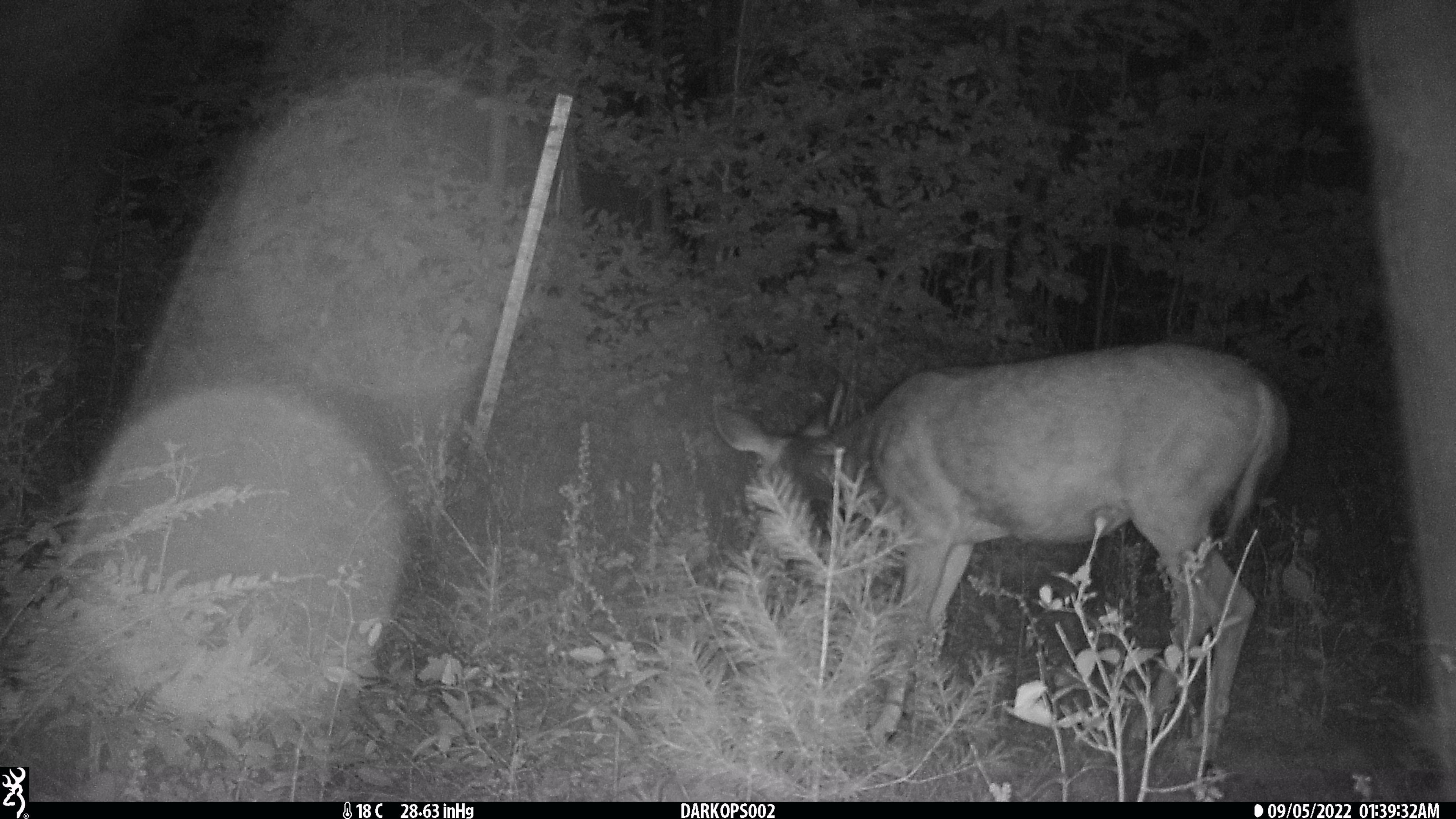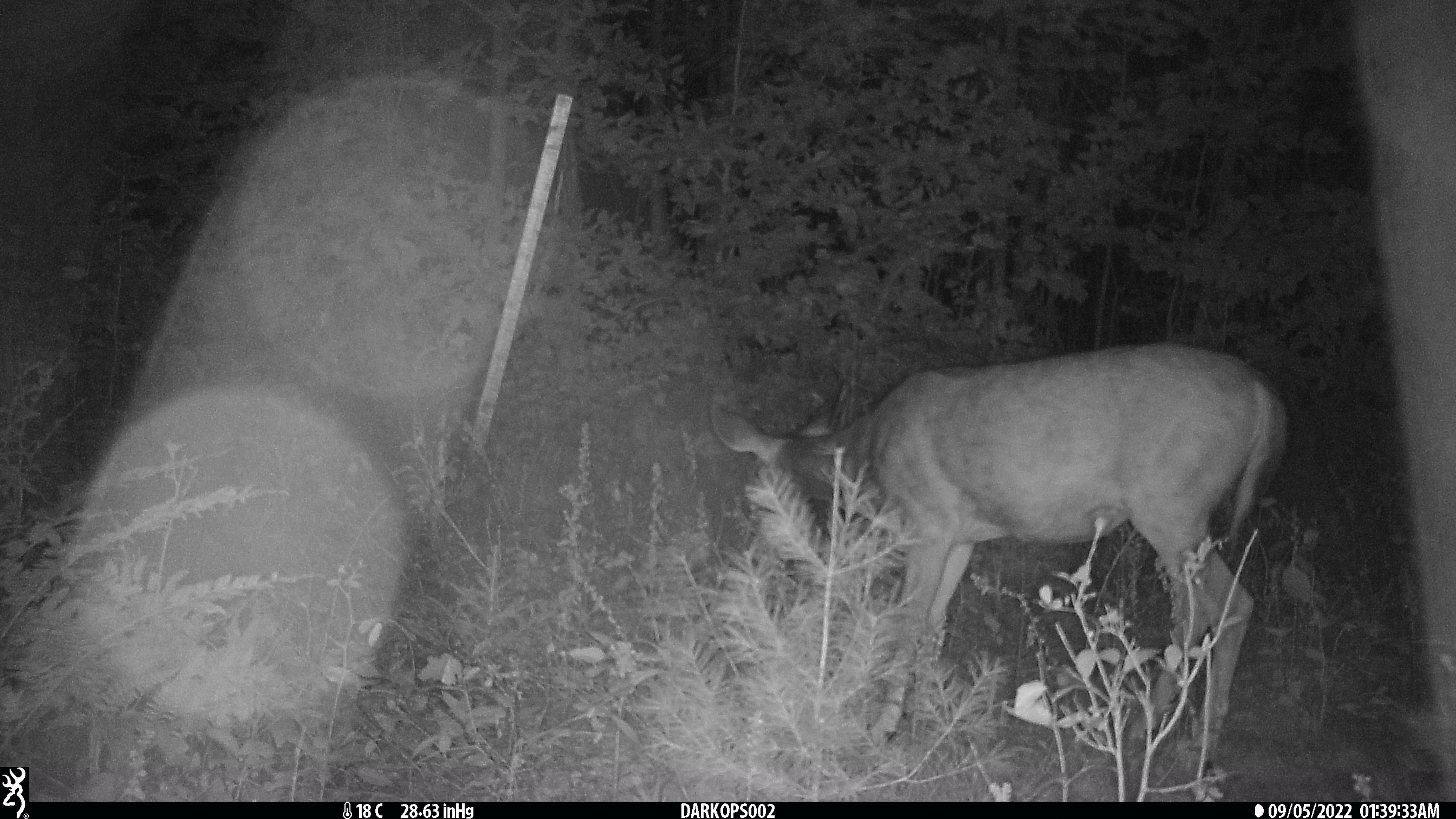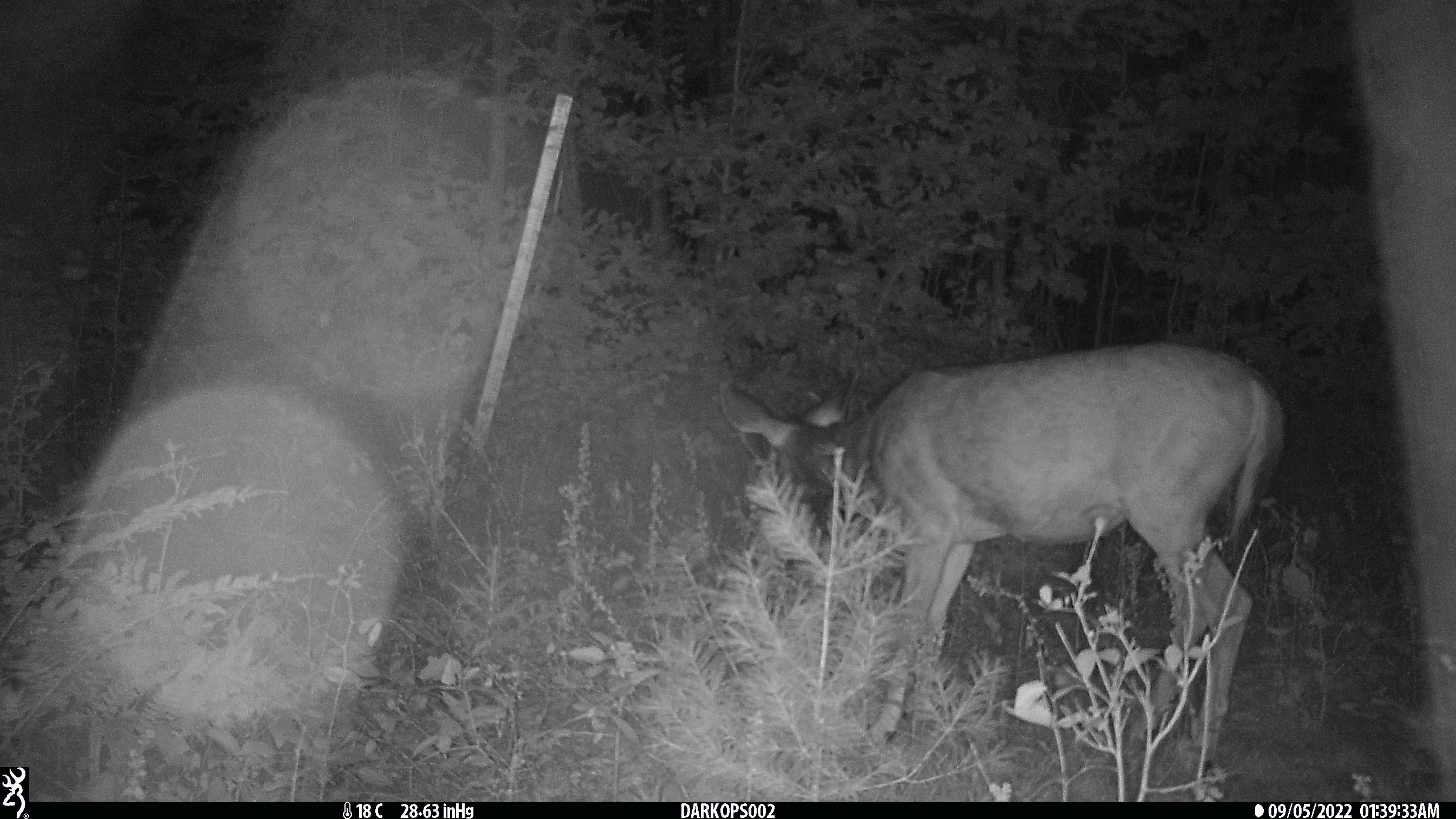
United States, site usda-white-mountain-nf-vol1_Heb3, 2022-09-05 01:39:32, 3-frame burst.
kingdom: Animalia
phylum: Chordata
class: Mammalia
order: Artiodactyla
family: Cervidae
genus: Odocoileus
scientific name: Odocoileus virginianus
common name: white-tailed deer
White-tailed deer (Odocoileus virginianus).